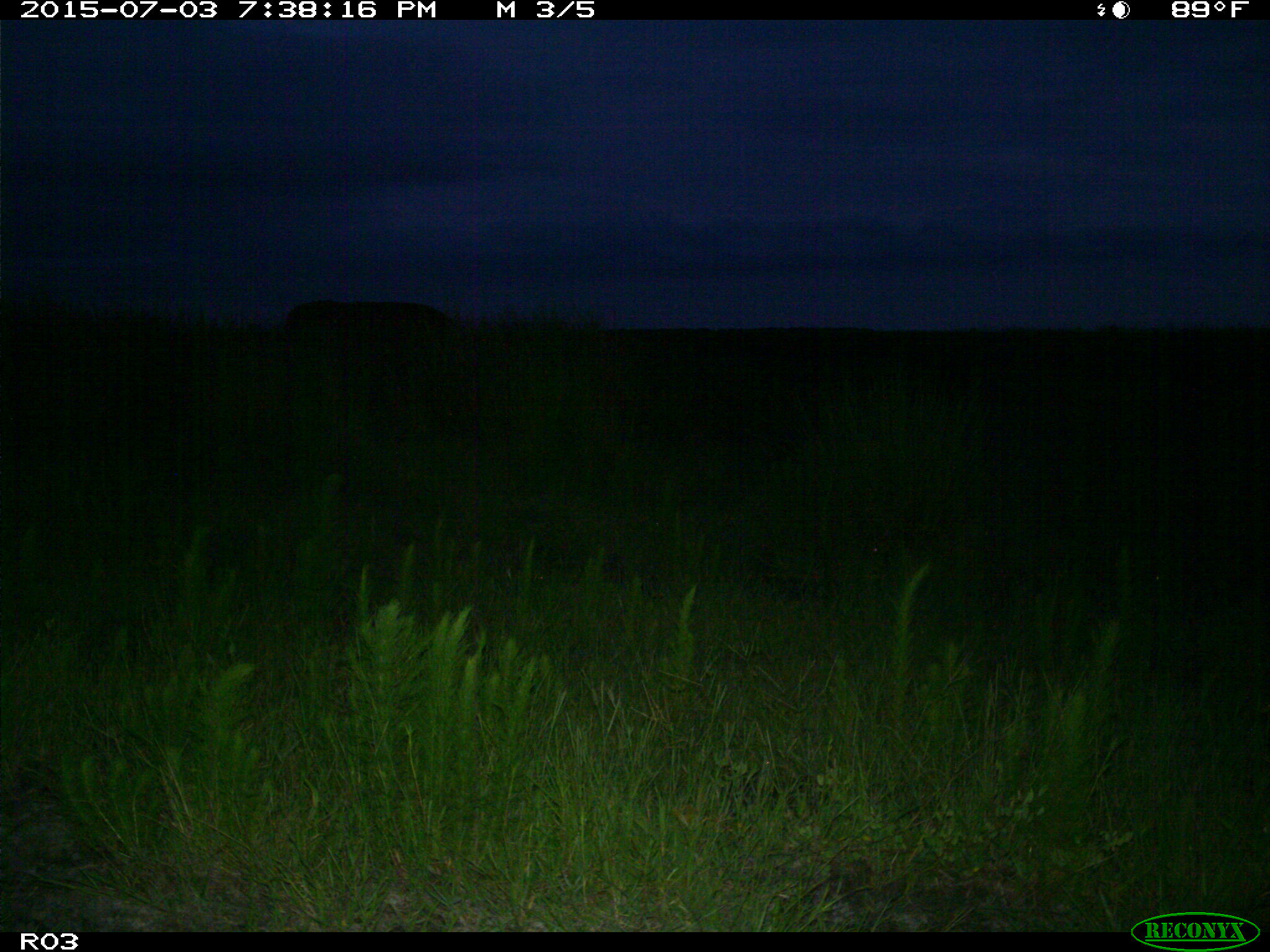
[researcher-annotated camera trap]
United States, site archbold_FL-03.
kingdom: Animalia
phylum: Chordata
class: Mammalia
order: Artiodactyla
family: Bovidae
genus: Bos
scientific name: Bos taurus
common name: domestic cow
Bos taurus (domestic cow).